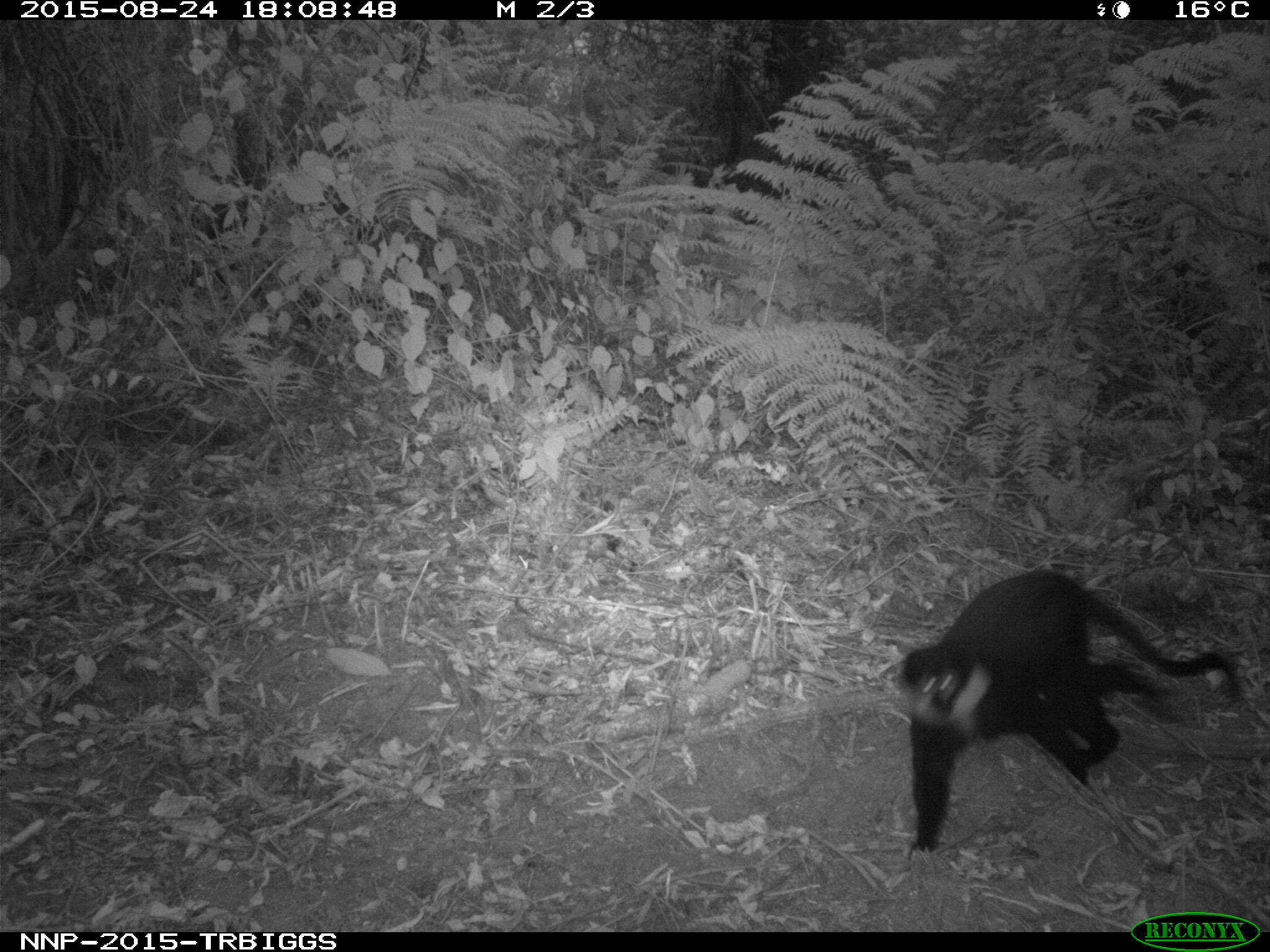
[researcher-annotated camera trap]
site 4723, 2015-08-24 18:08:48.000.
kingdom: Animalia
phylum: Chordata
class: Mammalia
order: Primates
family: Cercopithecidae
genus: Allochrocebus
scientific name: Allochrocebus lhoesti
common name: l'hoest's monkey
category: cercopithecus lhoesti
Cercopithecus lhoesti (l'hoest's monkey) (Allochrocebus lhoesti), count 2.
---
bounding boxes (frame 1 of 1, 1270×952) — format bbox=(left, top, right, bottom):
cercopithecus lhoesti: bbox=(884, 570, 1243, 858)